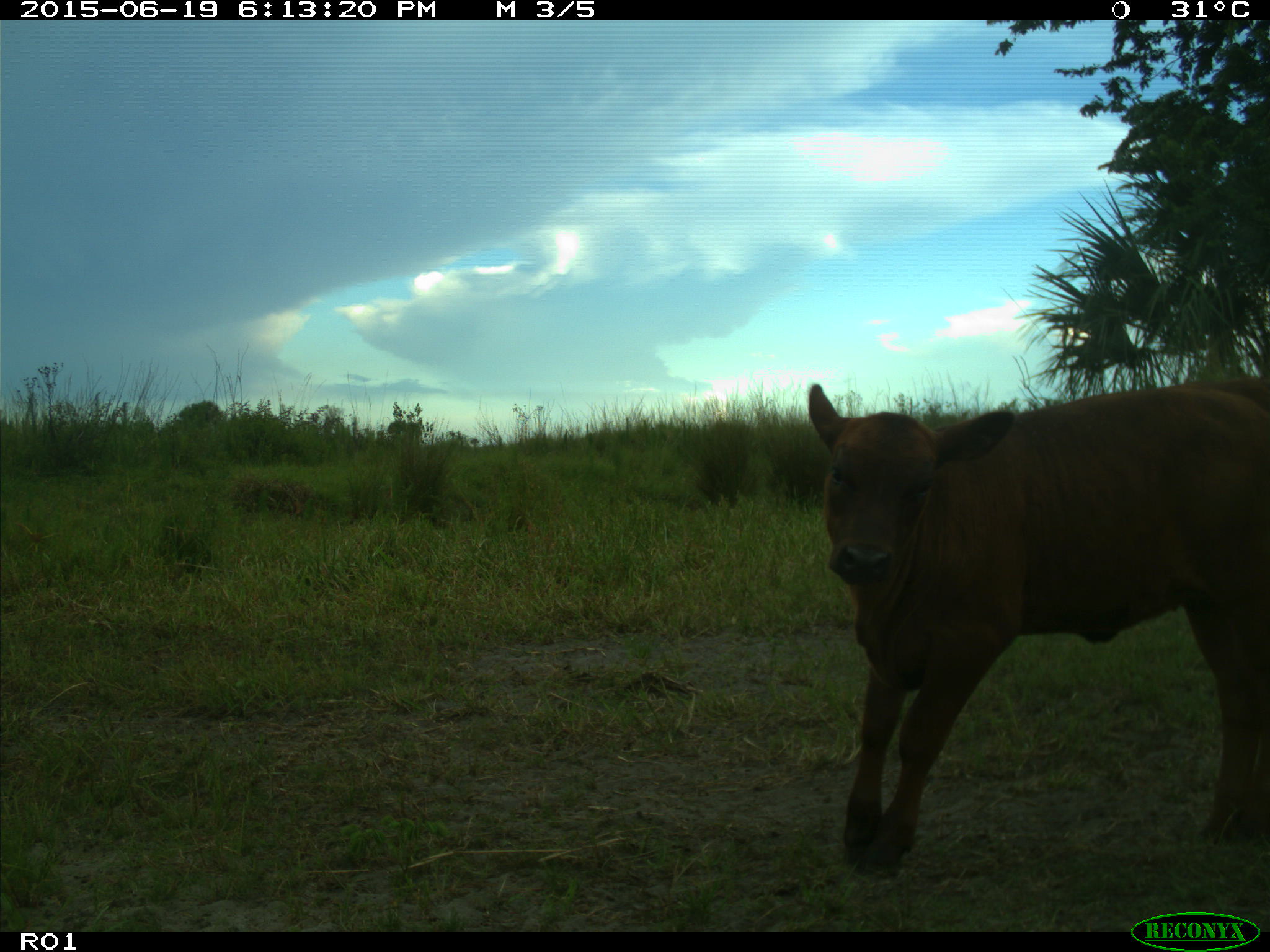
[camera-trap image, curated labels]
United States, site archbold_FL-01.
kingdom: Animalia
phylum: Chordata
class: Mammalia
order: Artiodactyla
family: Bovidae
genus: Bos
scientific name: Bos taurus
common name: domestic cow